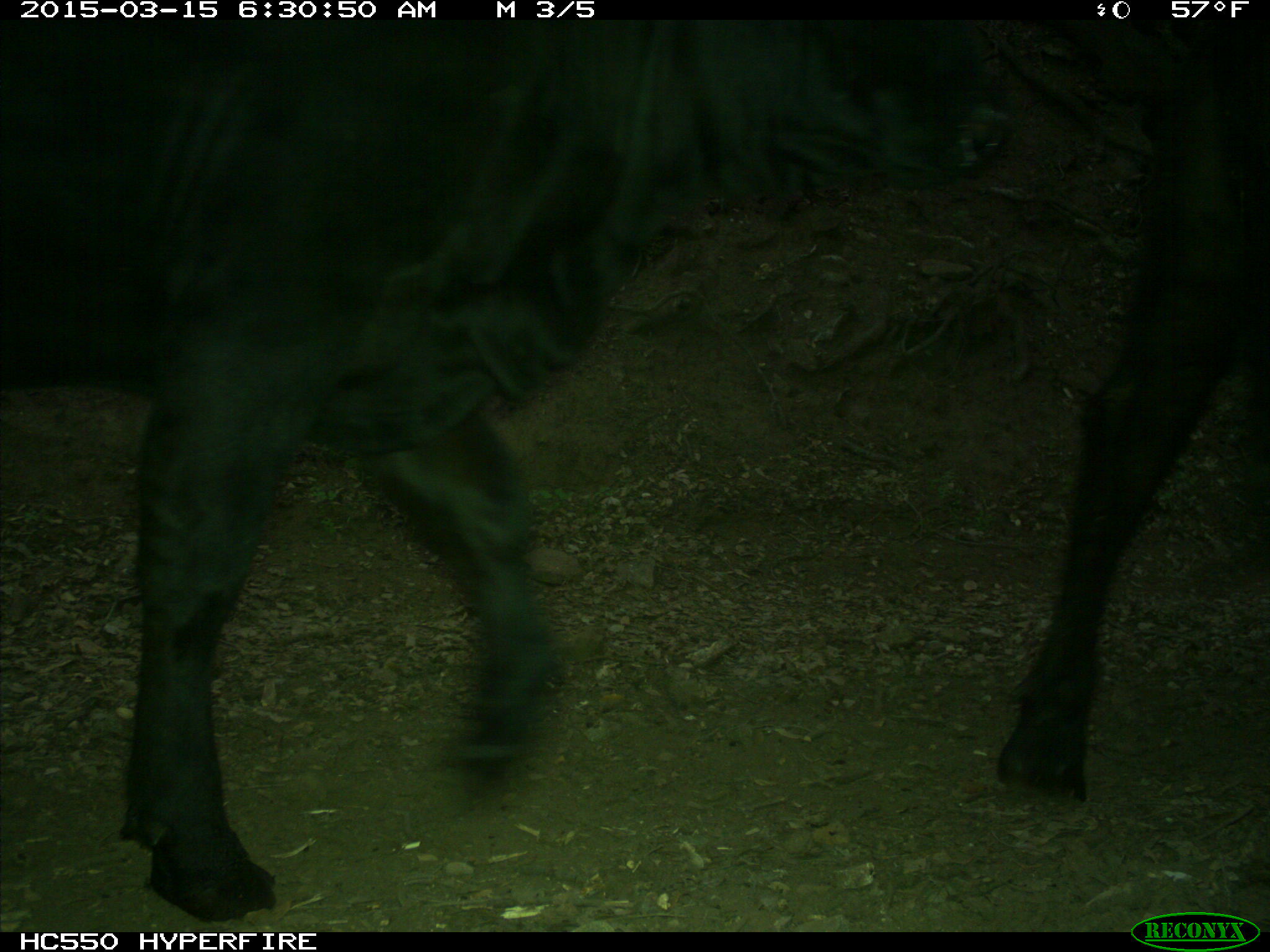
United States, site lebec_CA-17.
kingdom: Animalia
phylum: Chordata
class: Mammalia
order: Artiodactyla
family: Bovidae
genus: Bos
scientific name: Bos taurus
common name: domestic cow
Bos taurus (domestic cow).